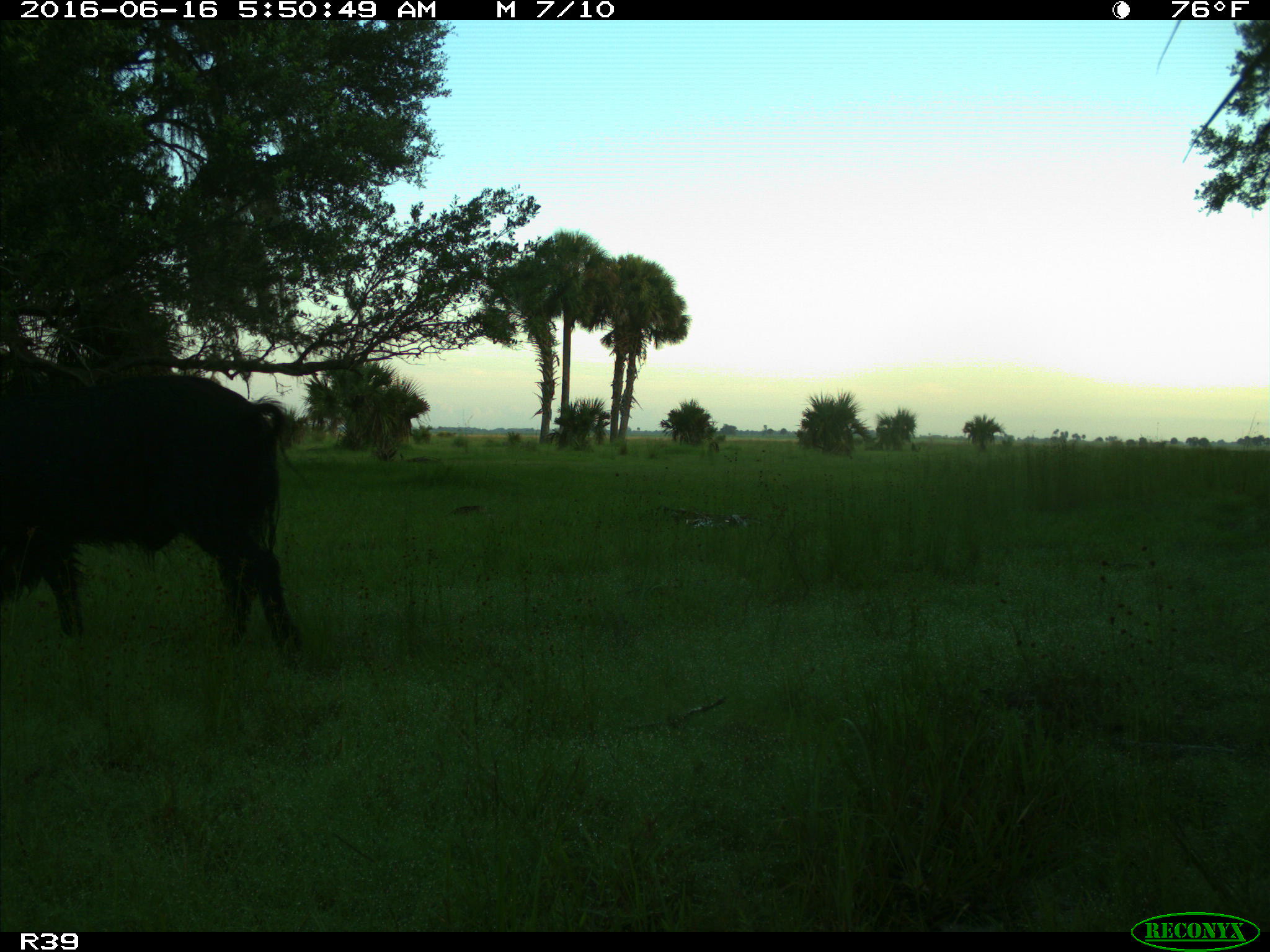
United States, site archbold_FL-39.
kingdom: Animalia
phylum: Chordata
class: Mammalia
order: Artiodactyla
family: Suidae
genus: Sus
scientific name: Sus scrofa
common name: wild boar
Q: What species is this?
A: Sus scrofa (wild boar).